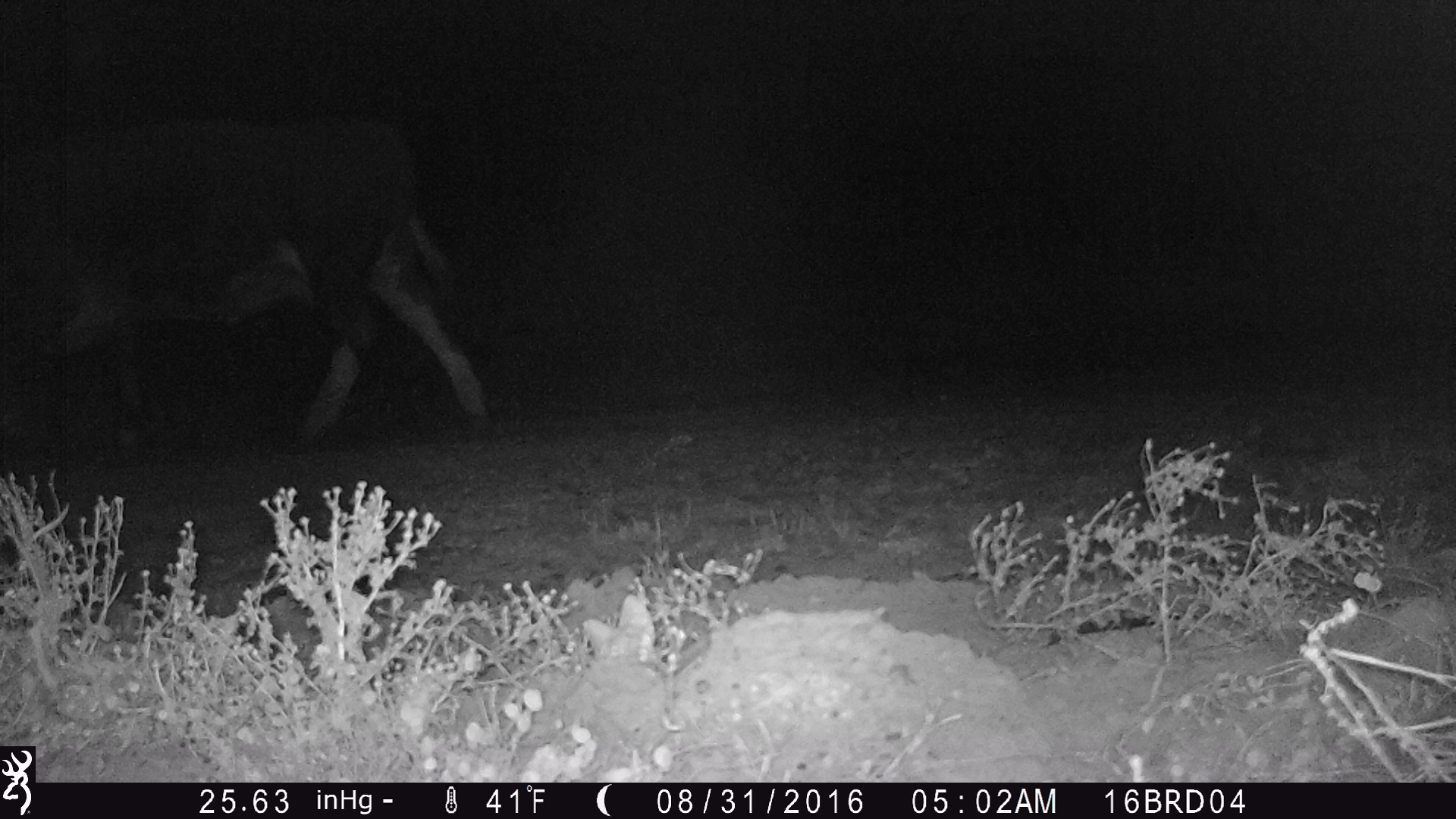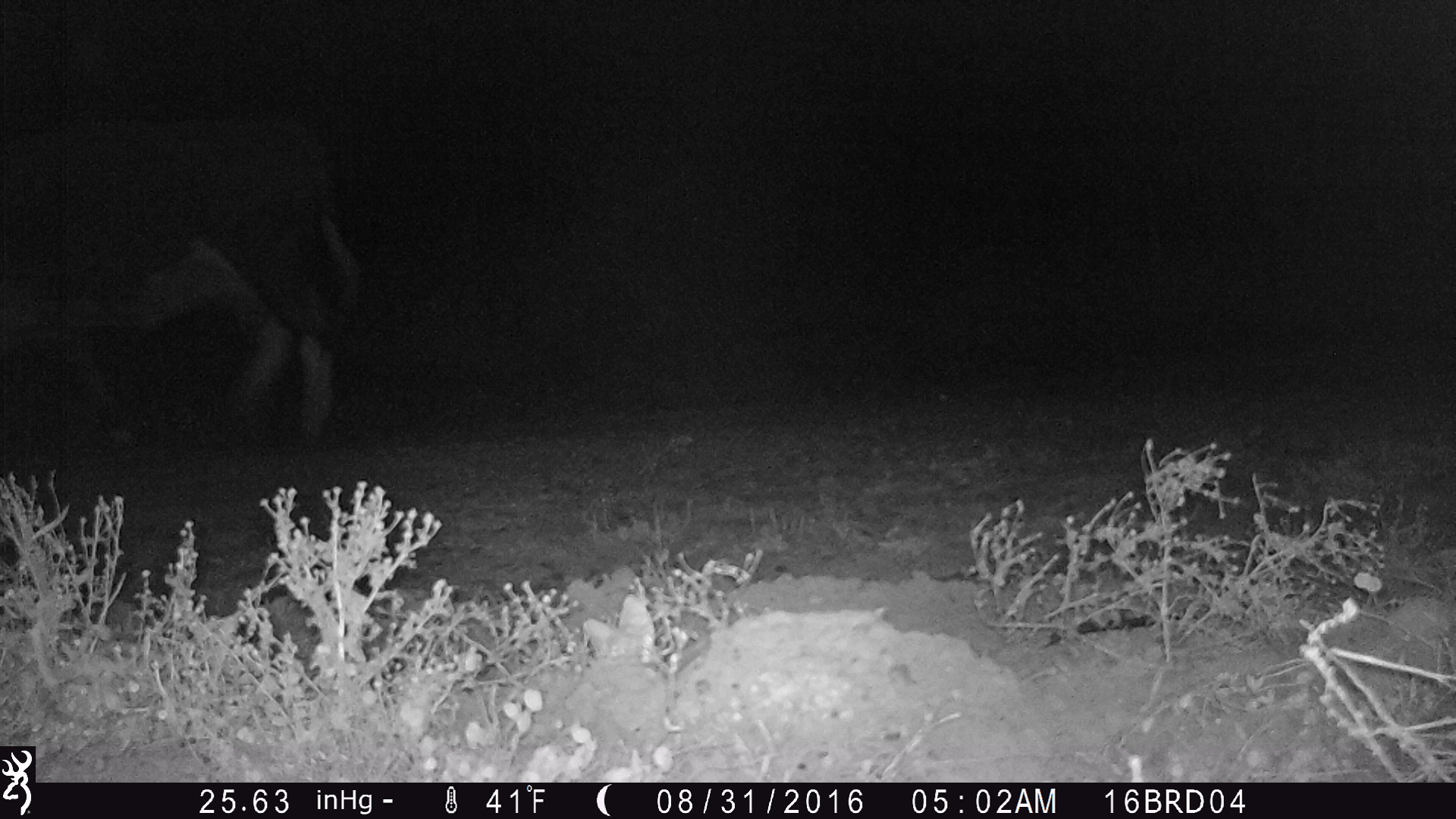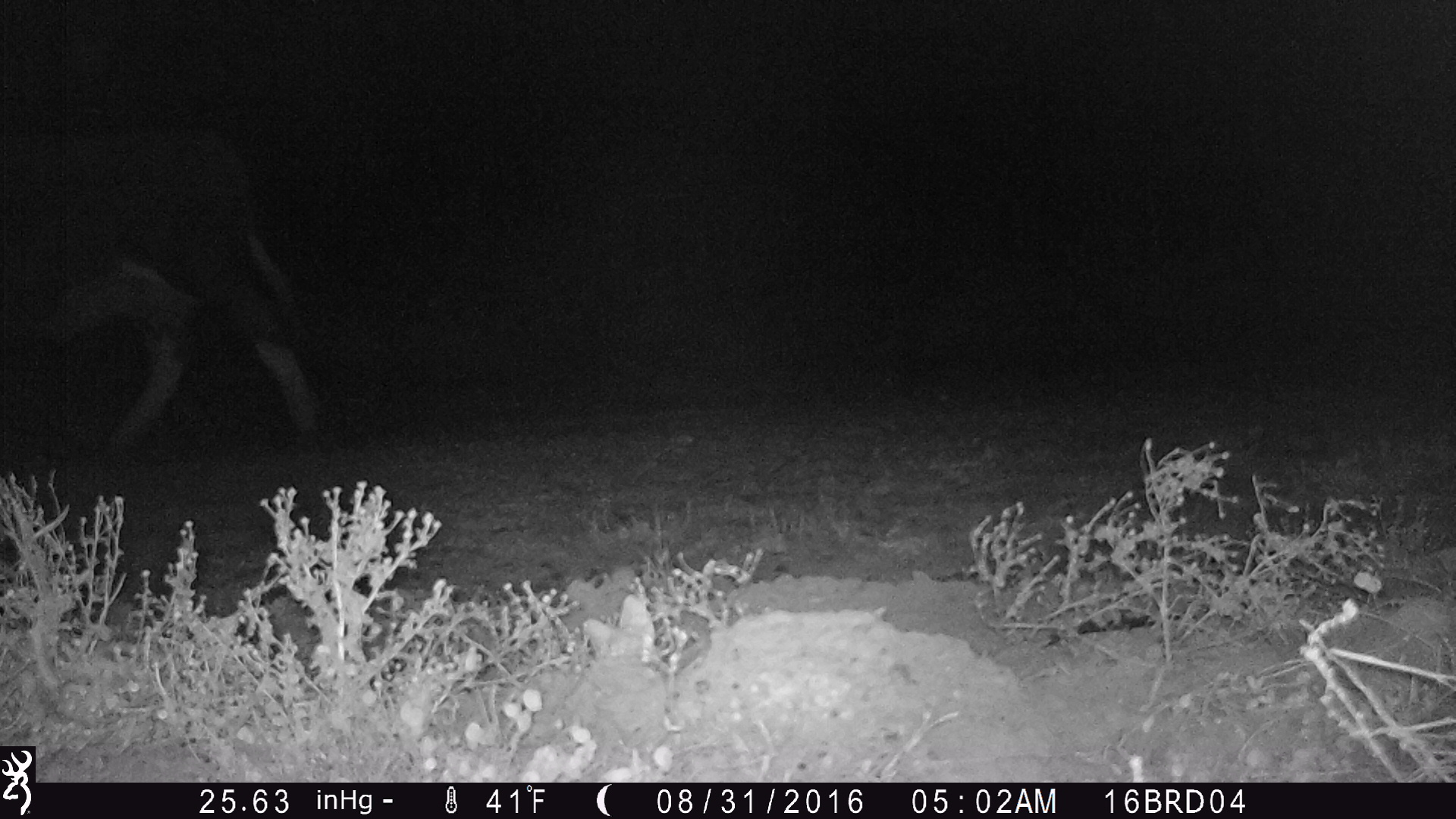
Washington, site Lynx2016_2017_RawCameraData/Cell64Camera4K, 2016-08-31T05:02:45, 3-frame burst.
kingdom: Animalia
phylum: Chordata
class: Mammalia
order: Artiodactyla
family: Bovidae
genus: Bos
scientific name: Bos taurus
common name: domestic cattle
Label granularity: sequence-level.